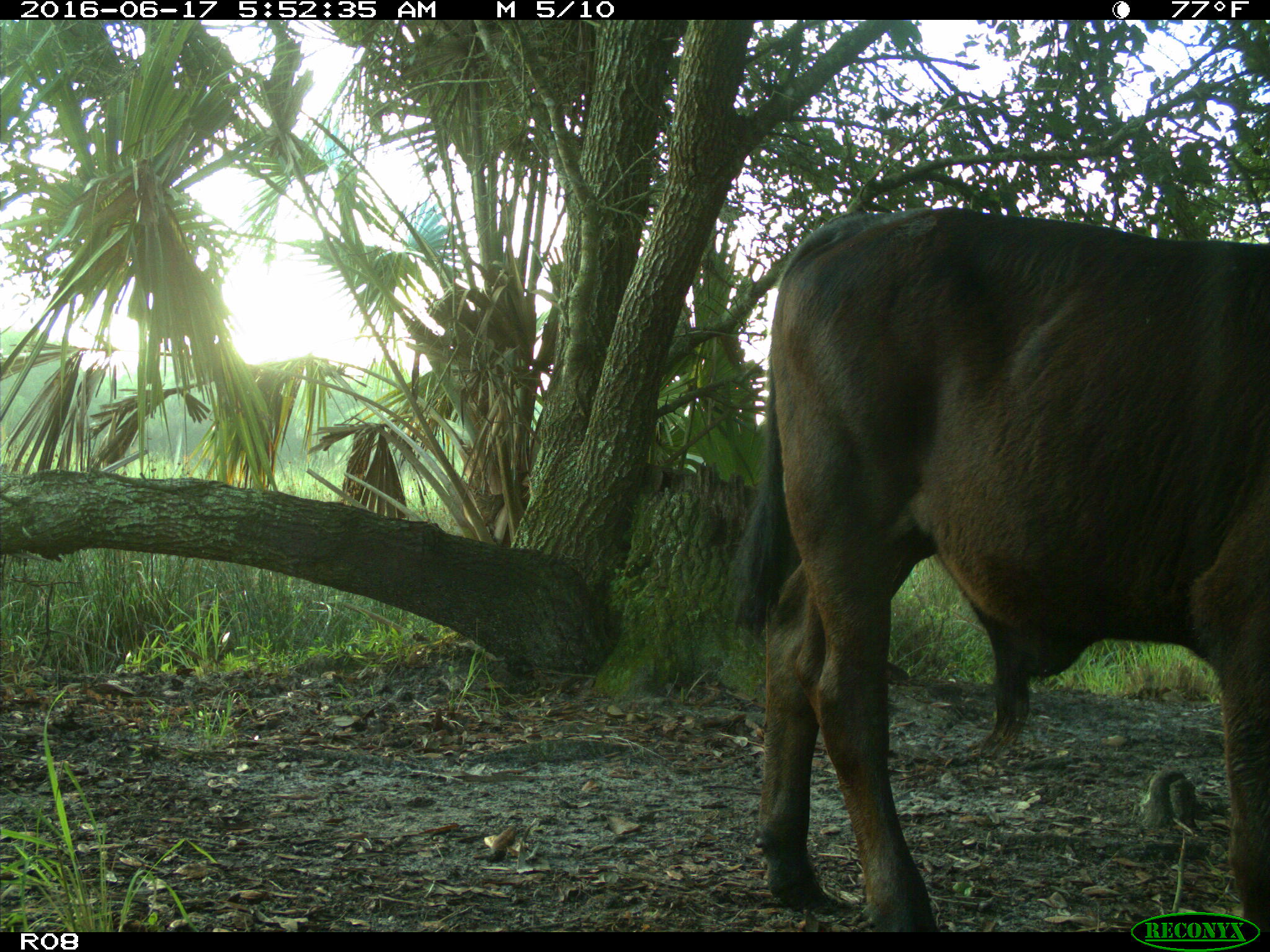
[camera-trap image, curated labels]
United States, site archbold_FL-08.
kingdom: Animalia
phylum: Chordata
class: Mammalia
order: Artiodactyla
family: Bovidae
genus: Bos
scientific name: Bos taurus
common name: domestic cow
Bos taurus (domestic cow).